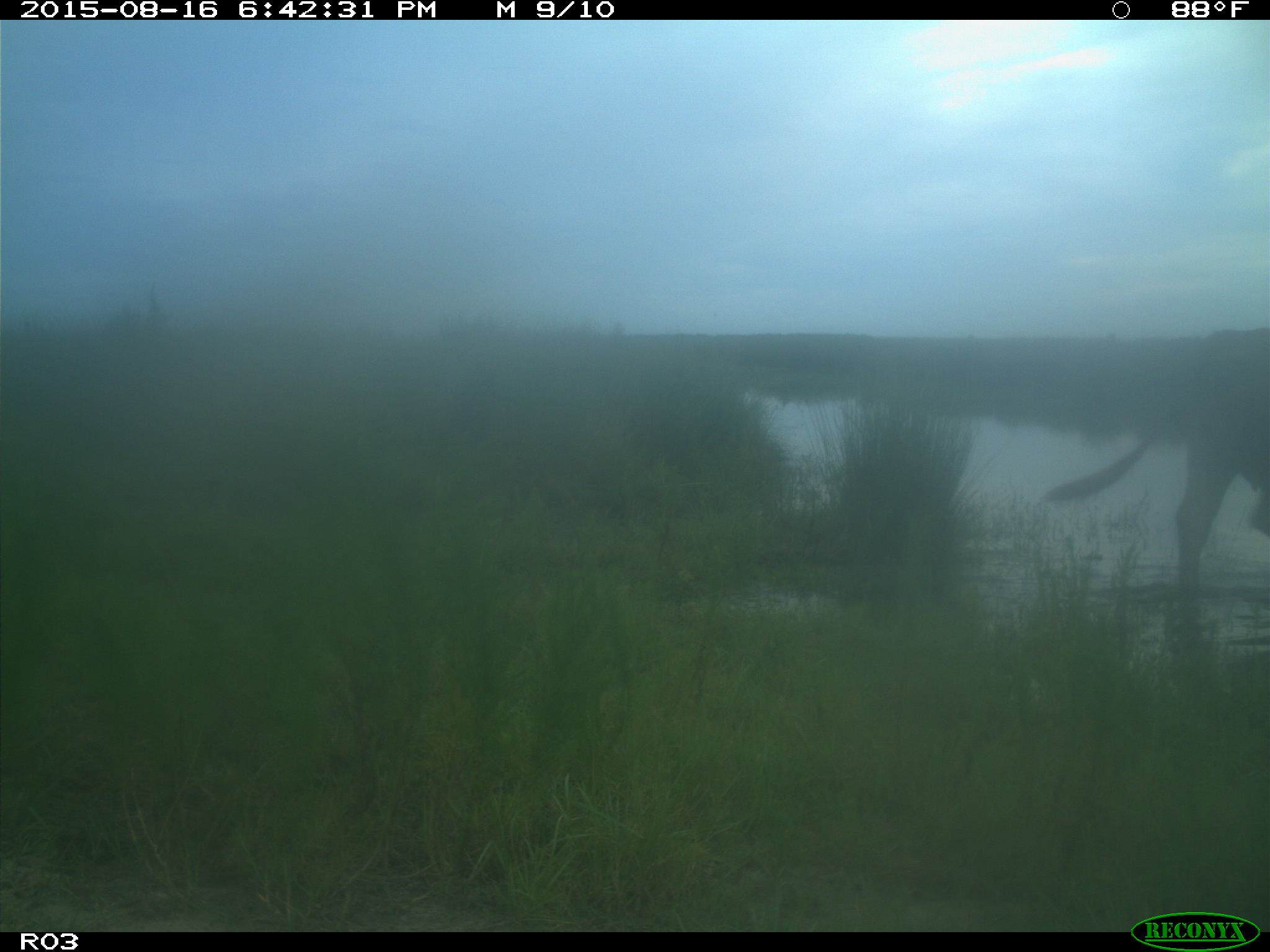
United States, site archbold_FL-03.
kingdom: Animalia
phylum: Chordata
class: Mammalia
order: Artiodactyla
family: Bovidae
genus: Bos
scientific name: Bos taurus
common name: domestic cow